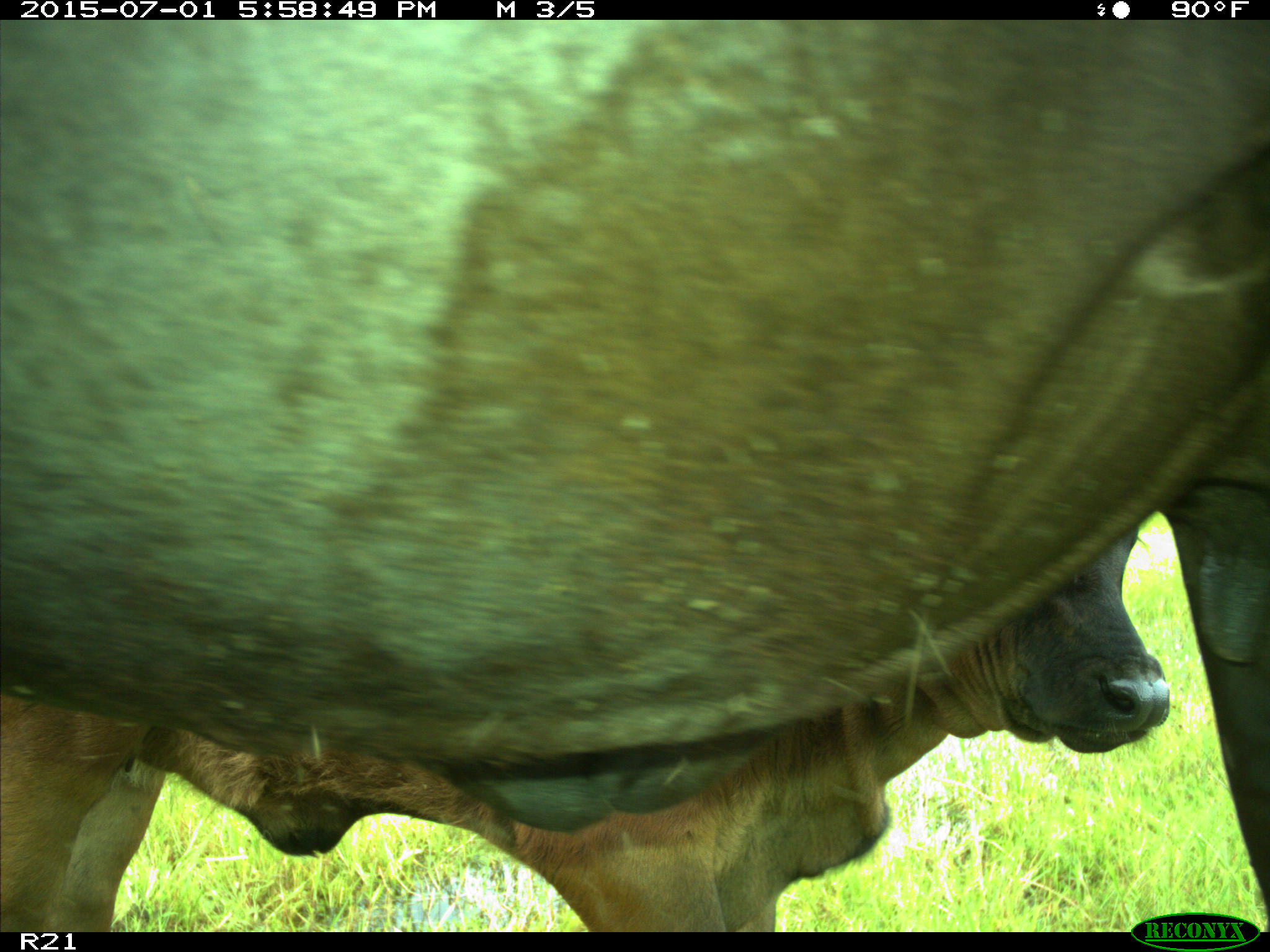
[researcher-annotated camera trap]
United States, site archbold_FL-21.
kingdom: Animalia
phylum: Chordata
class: Mammalia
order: Artiodactyla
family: Bovidae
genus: Bos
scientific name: Bos taurus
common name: domestic cow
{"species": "Bos taurus (domestic cow)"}